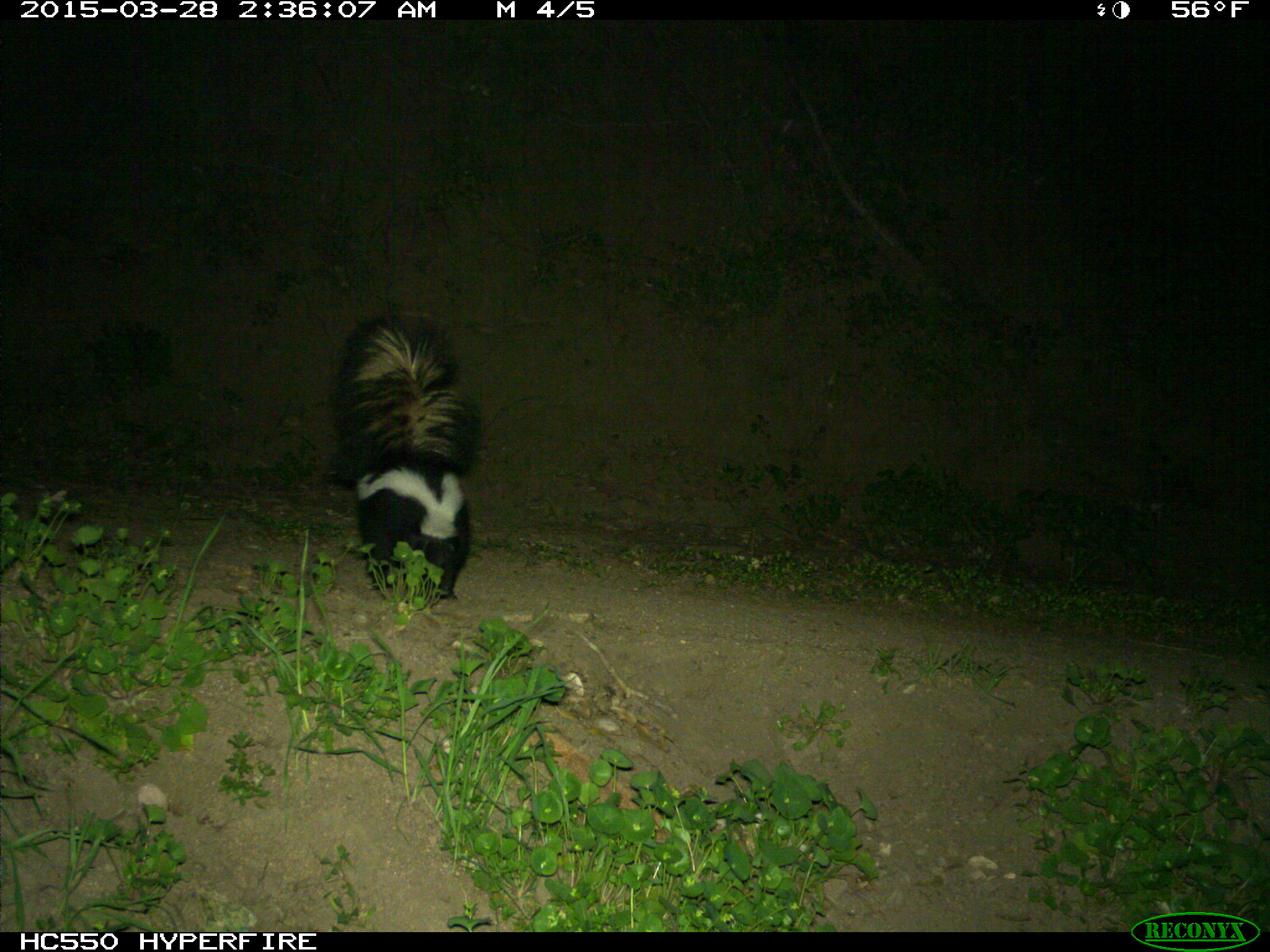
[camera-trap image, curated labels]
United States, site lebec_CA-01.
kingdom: Animalia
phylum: Chordata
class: Mammalia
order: Carnivora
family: Mephitidae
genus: Mephitis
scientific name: Mephitis mephitis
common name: striped skunk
Mephitis mephitis (striped skunk).